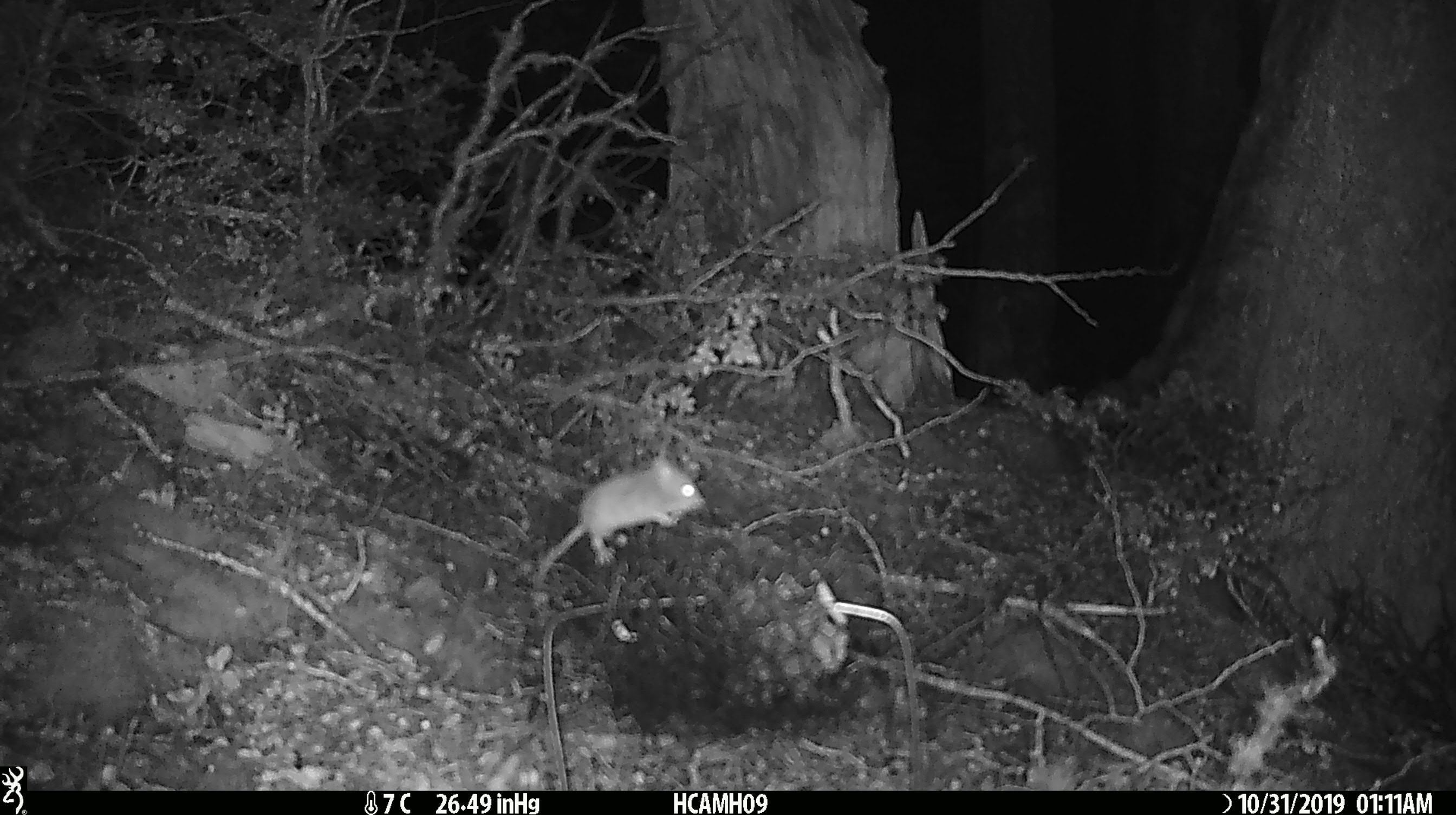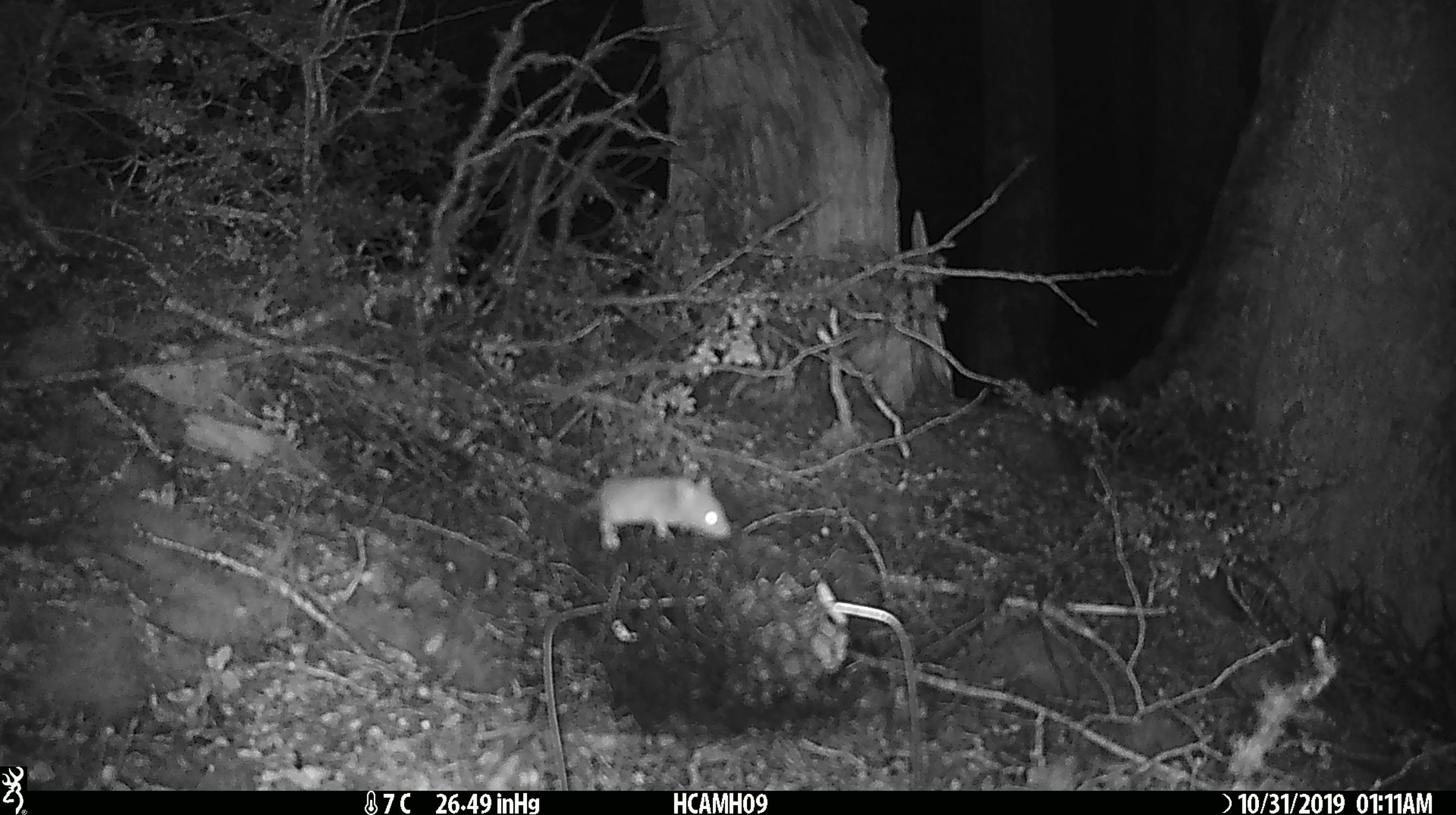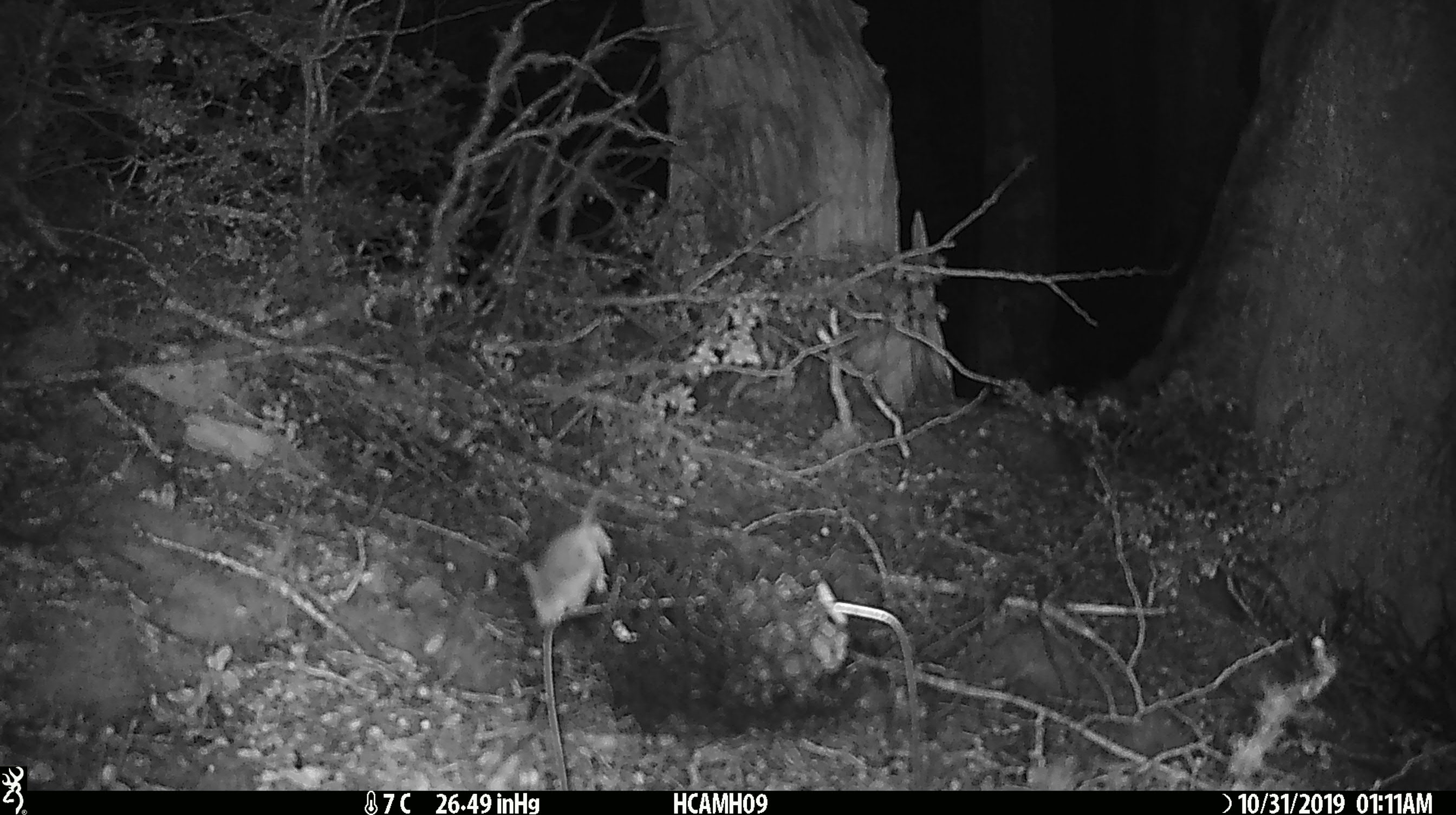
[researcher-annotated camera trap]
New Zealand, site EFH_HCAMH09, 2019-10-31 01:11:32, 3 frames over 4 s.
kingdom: Animalia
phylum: Chordata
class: Mammalia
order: Rodentia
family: Muridae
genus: Mus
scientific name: Mus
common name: mouse